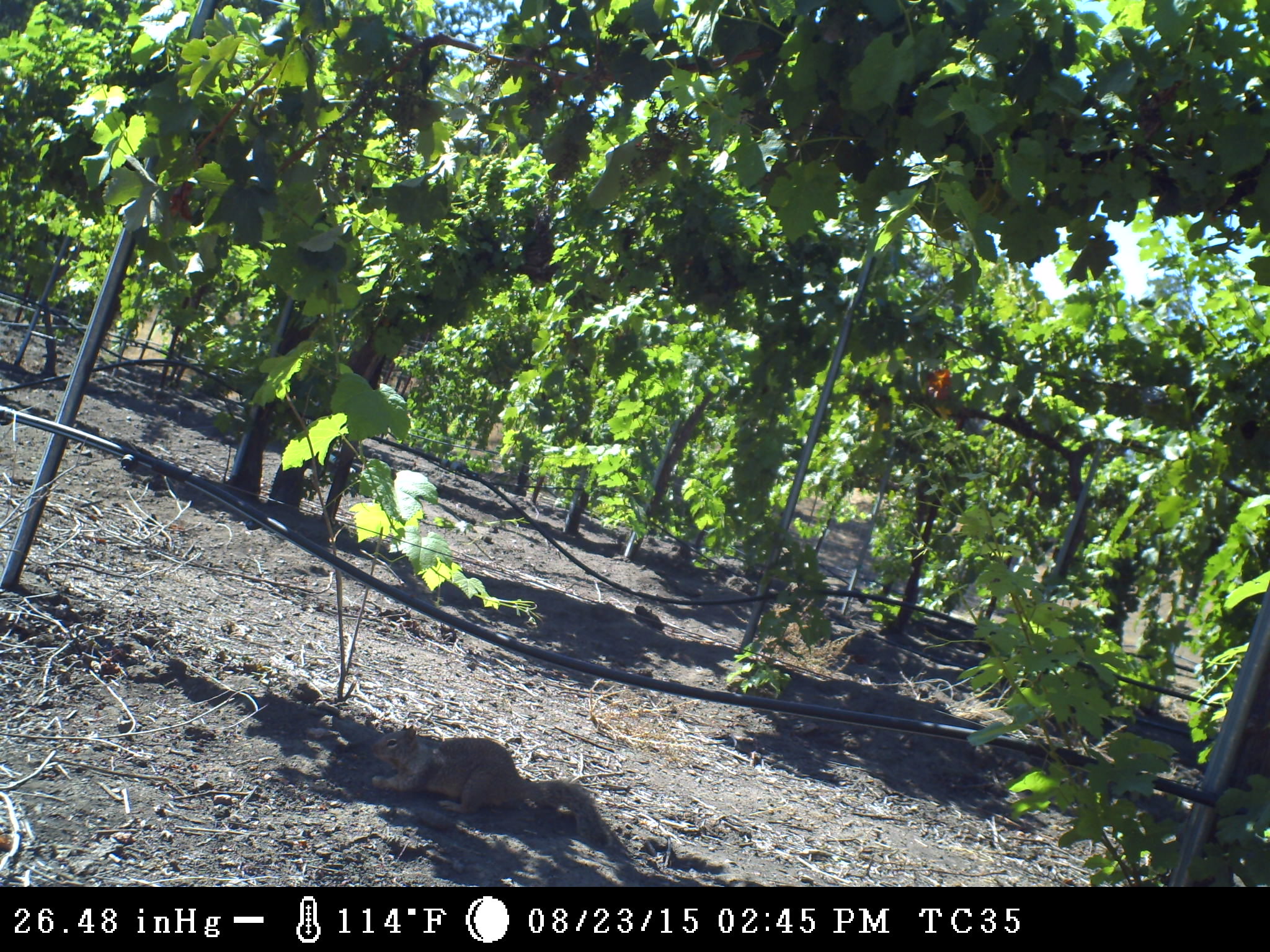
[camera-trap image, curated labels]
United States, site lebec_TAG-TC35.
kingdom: Animalia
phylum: Chordata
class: Mammalia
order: Rodentia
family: Sciuridae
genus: Otospermophilus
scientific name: Otospermophilus beecheyi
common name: california ground squirrel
Otospermophilus beecheyi (california ground squirrel).